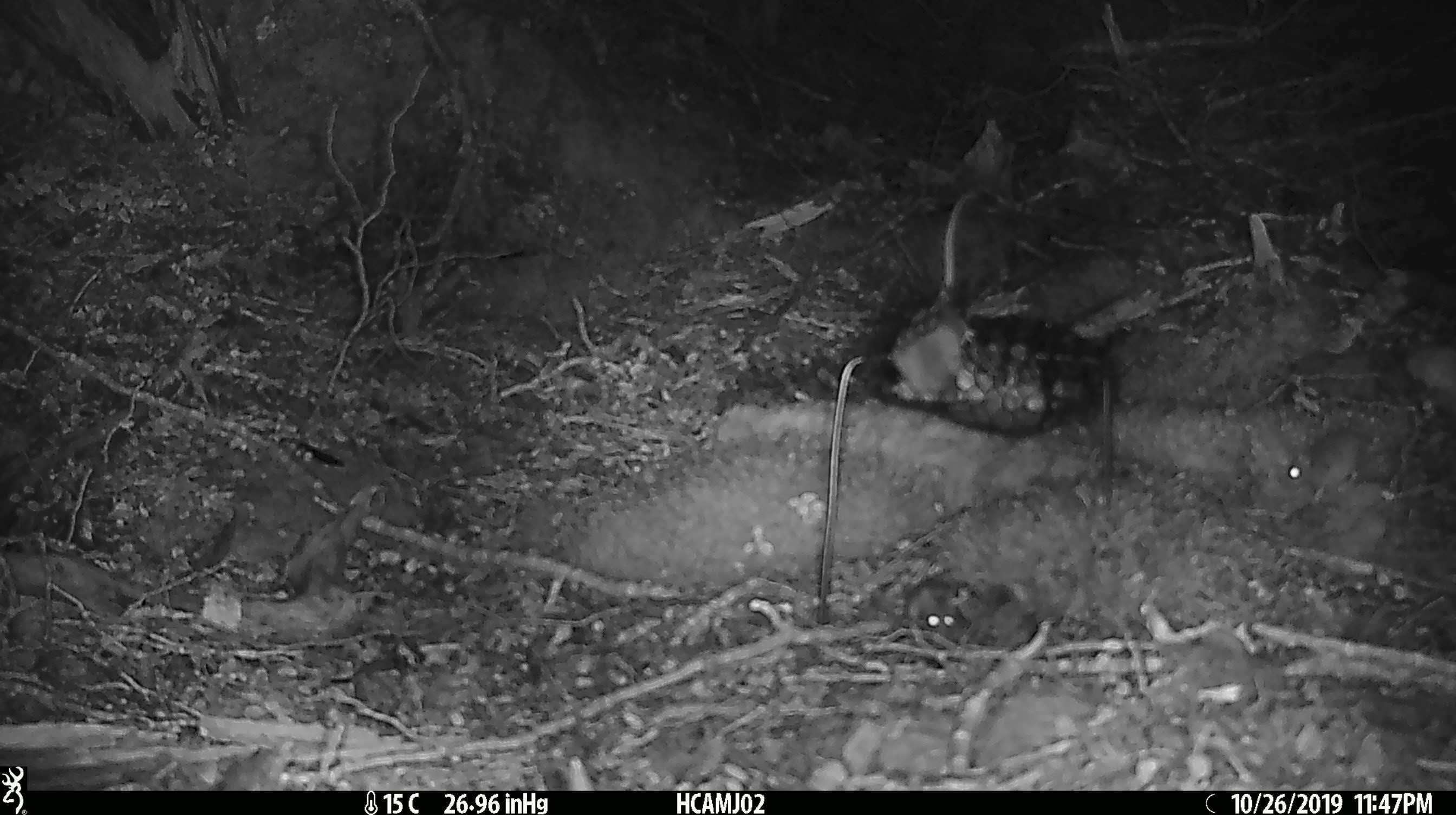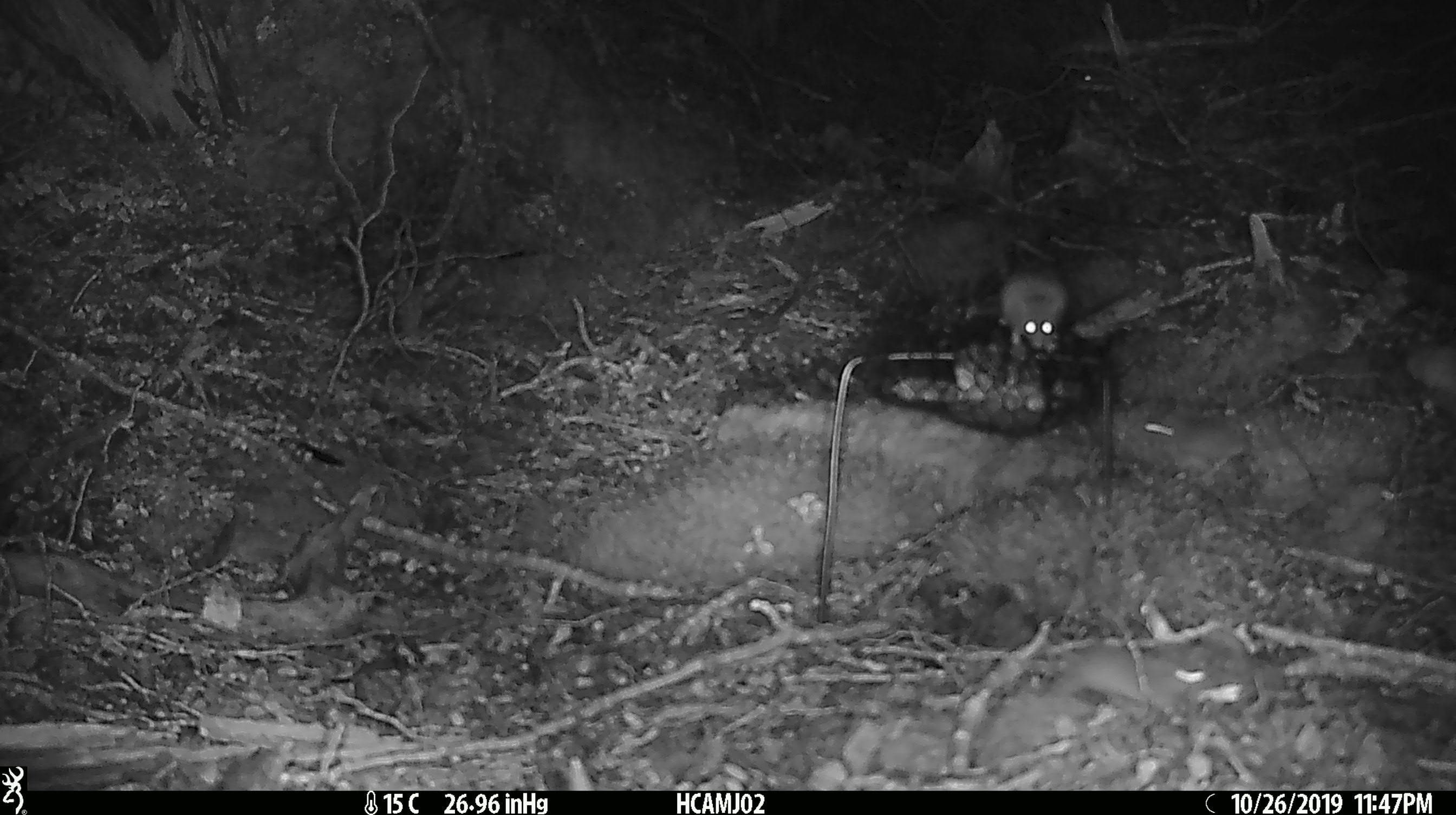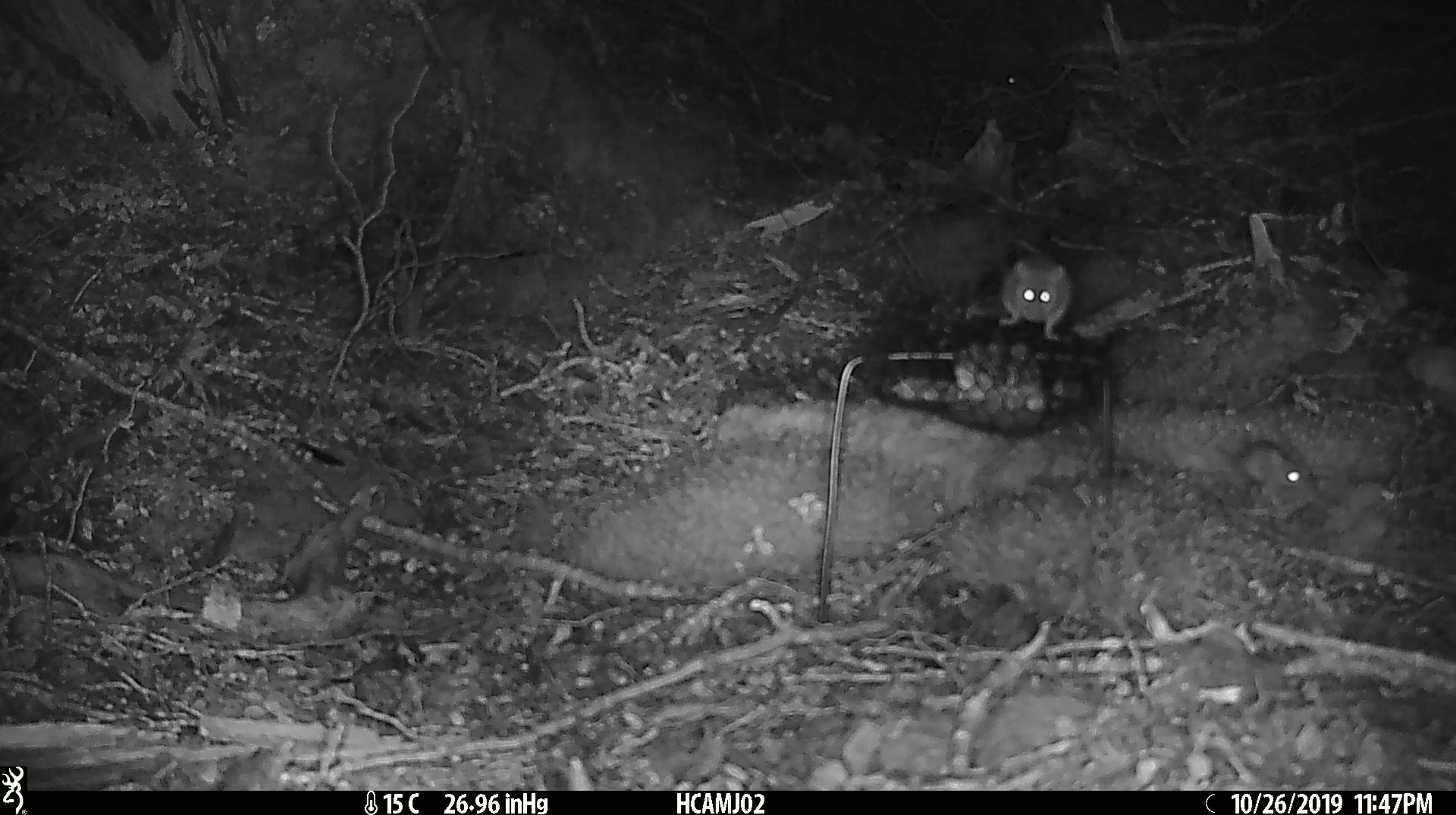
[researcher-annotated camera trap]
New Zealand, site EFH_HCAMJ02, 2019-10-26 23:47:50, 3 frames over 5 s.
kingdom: Animalia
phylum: Chordata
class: Mammalia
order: Rodentia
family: Muridae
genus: Mus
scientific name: Mus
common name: mouse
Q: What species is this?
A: Mouse (Mus).